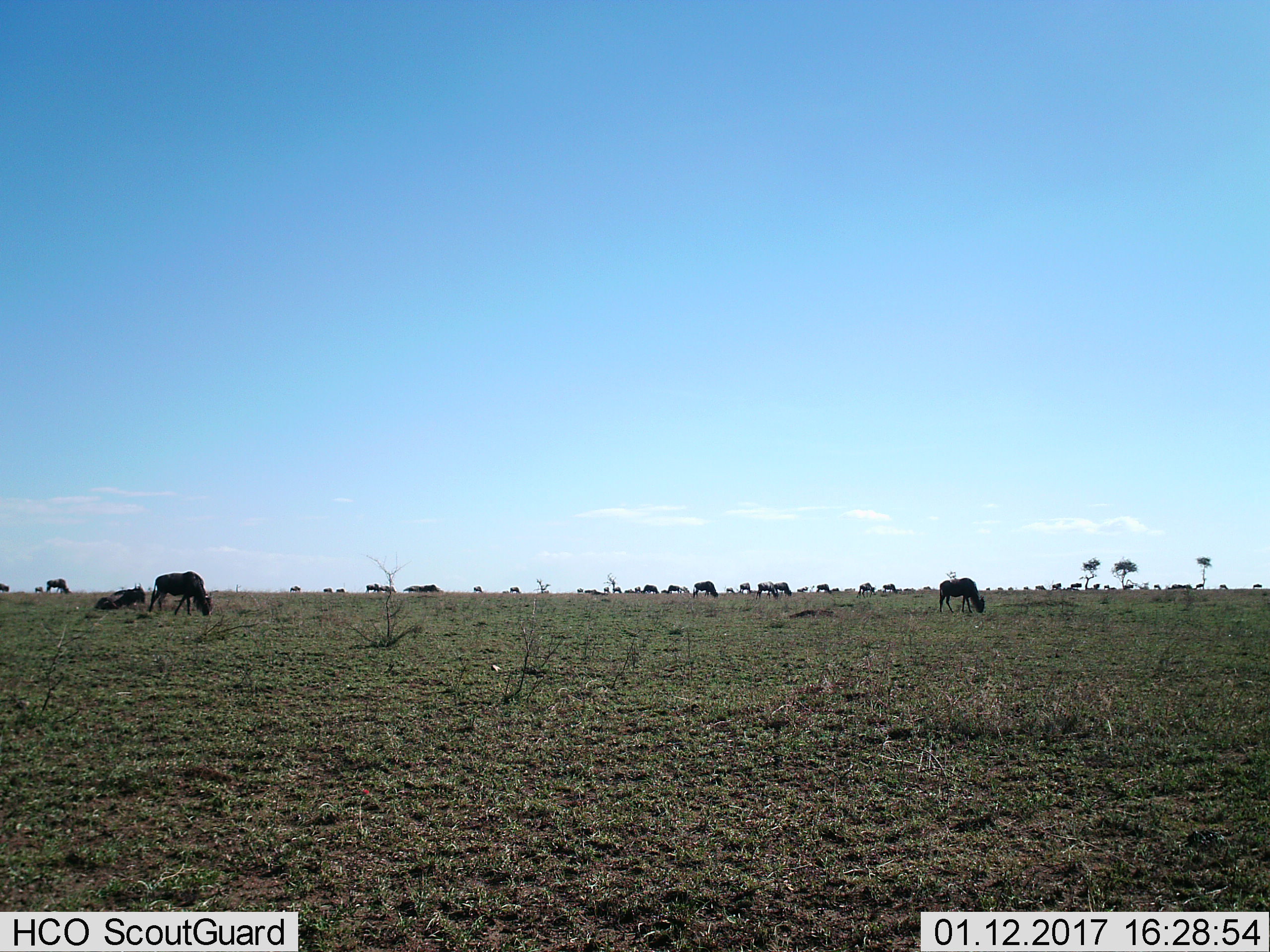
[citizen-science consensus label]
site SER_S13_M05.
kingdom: Animalia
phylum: Chordata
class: Mammalia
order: Artiodactyla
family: Bovidae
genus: Connochaetes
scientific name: Connochaetes taurinus taurinus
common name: blue wildebeest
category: wildebeestblue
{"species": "wildebeestblue (blue wildebeest) (Connochaetes taurinus taurinus)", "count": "11-50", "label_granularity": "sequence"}